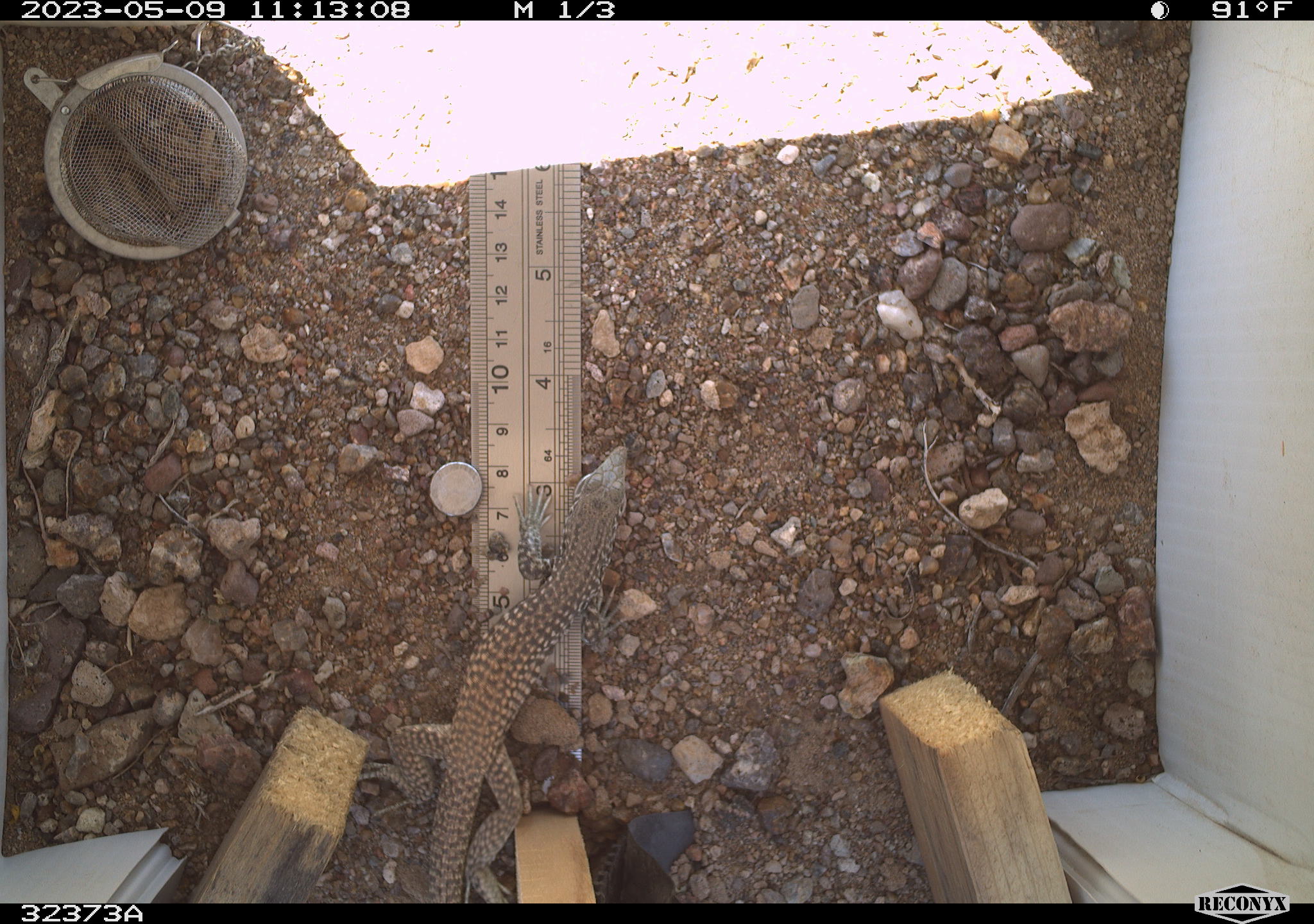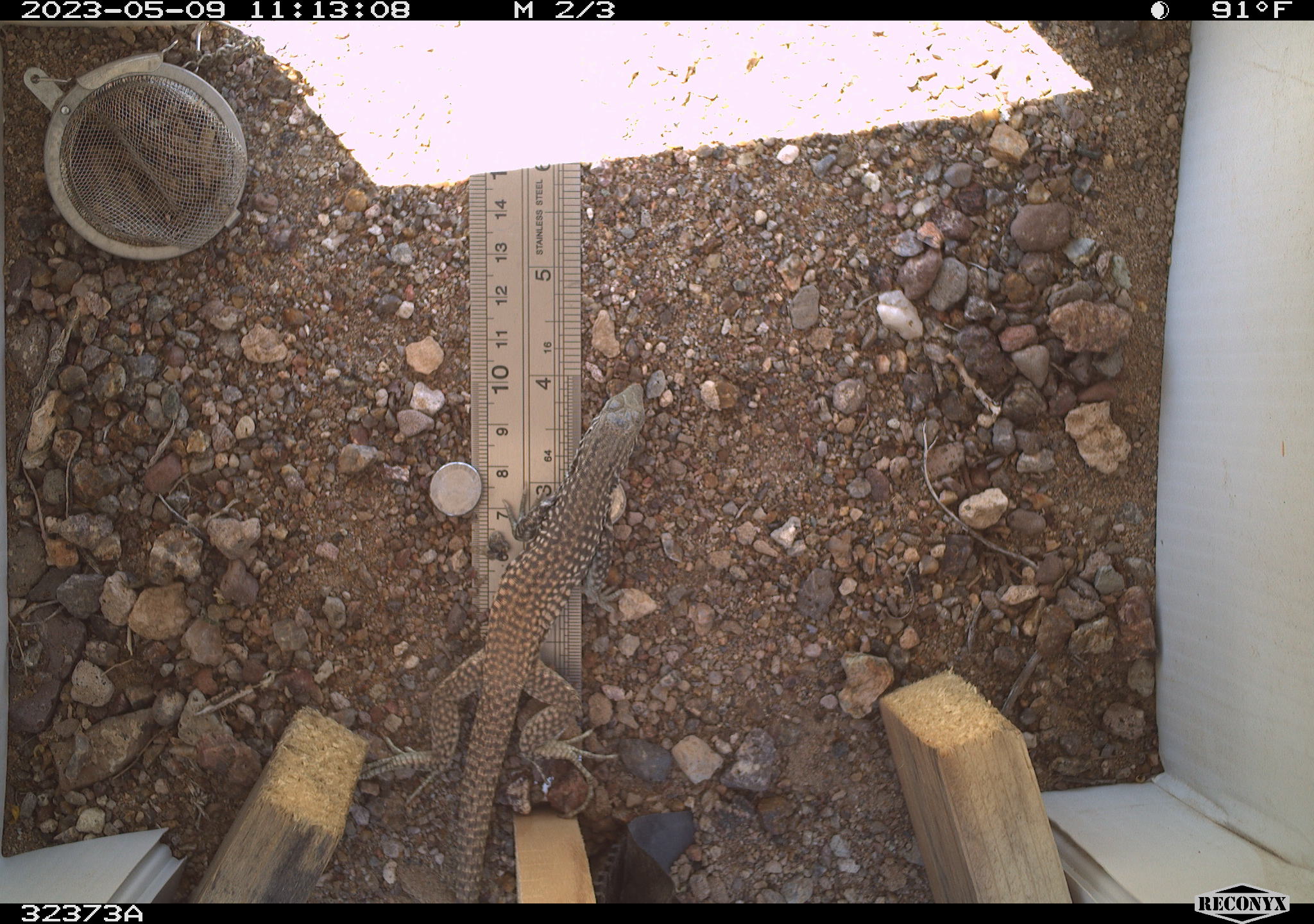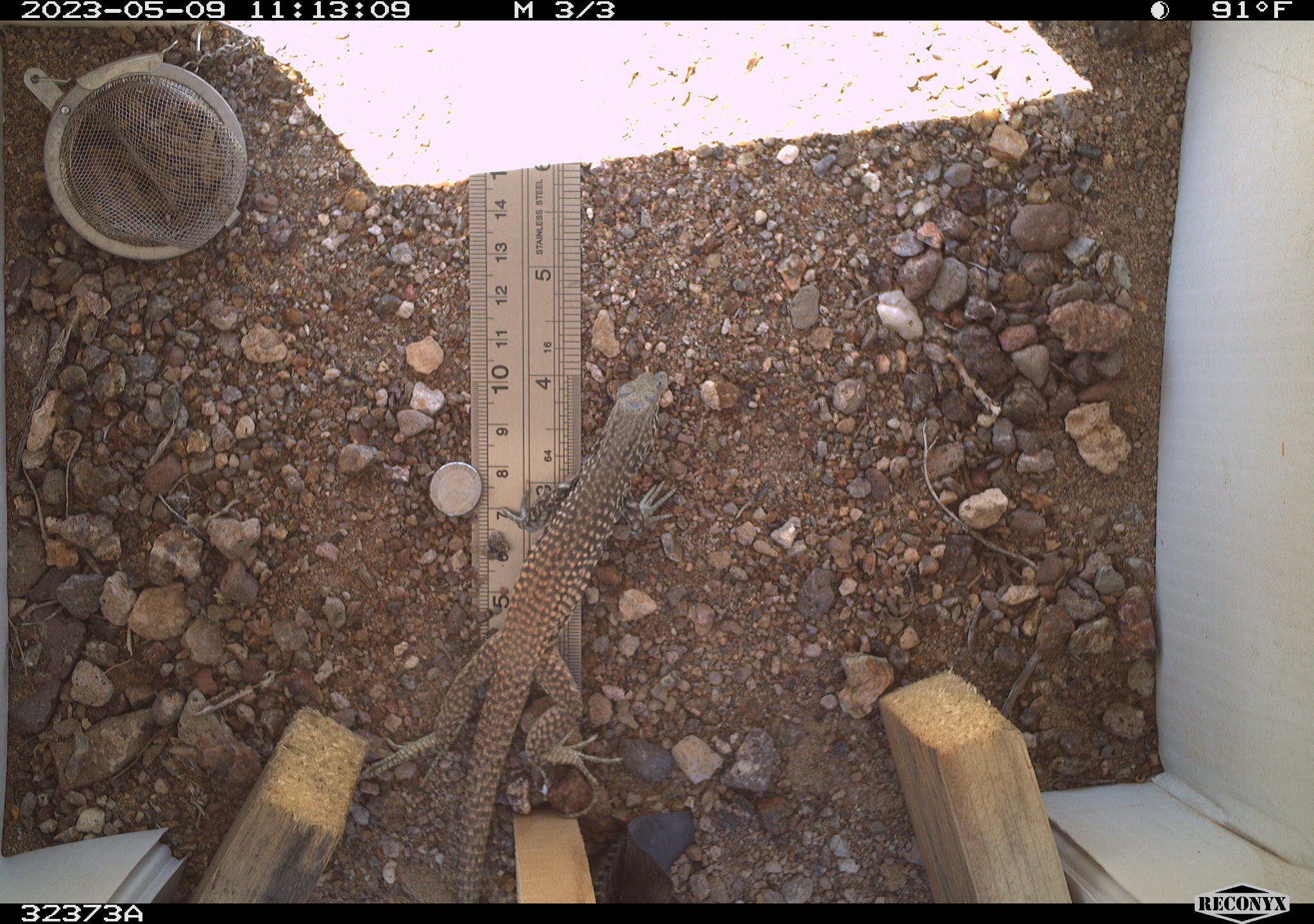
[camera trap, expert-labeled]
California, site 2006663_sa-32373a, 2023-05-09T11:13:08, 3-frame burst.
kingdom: Animalia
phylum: Chordata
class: Reptilia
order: Squamata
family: Teiidae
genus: Aspidoscelis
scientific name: Aspidoscelis tigris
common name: western whiptail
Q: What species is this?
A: Western whiptail (Aspidoscelis tigris).